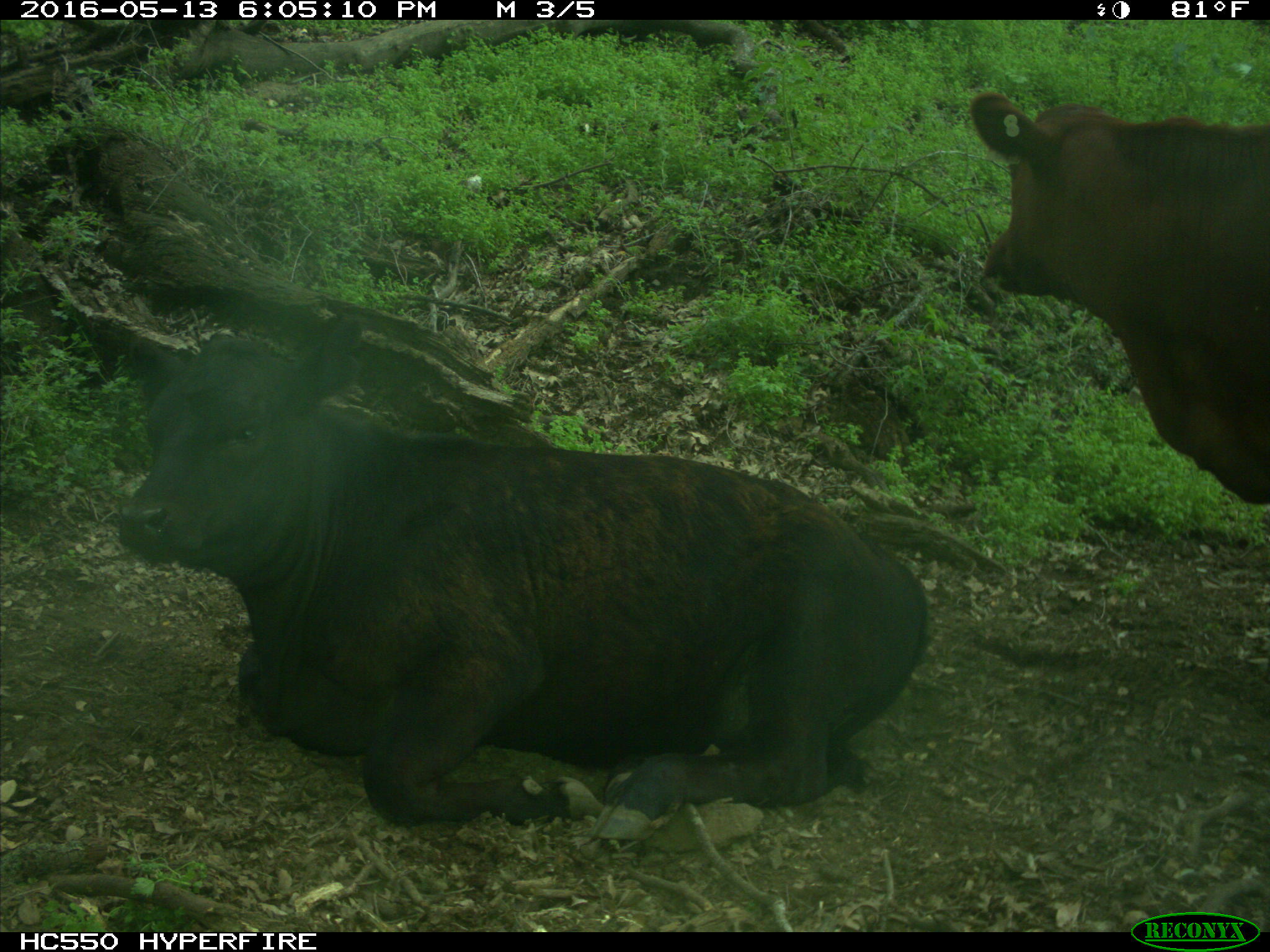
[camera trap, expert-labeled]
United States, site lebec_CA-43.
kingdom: Animalia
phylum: Chordata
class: Mammalia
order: Artiodactyla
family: Bovidae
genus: Bos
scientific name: Bos taurus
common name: domestic cow